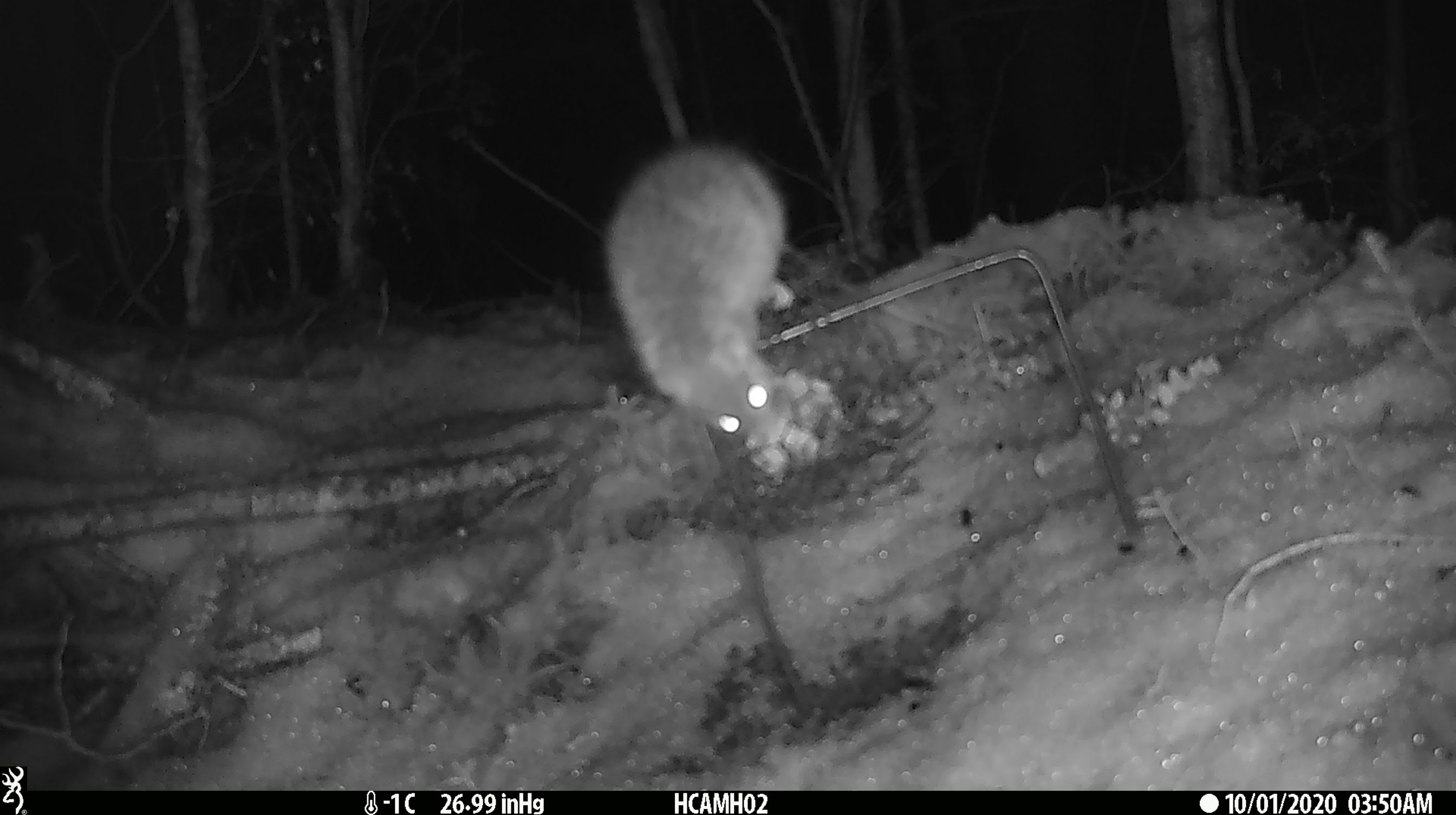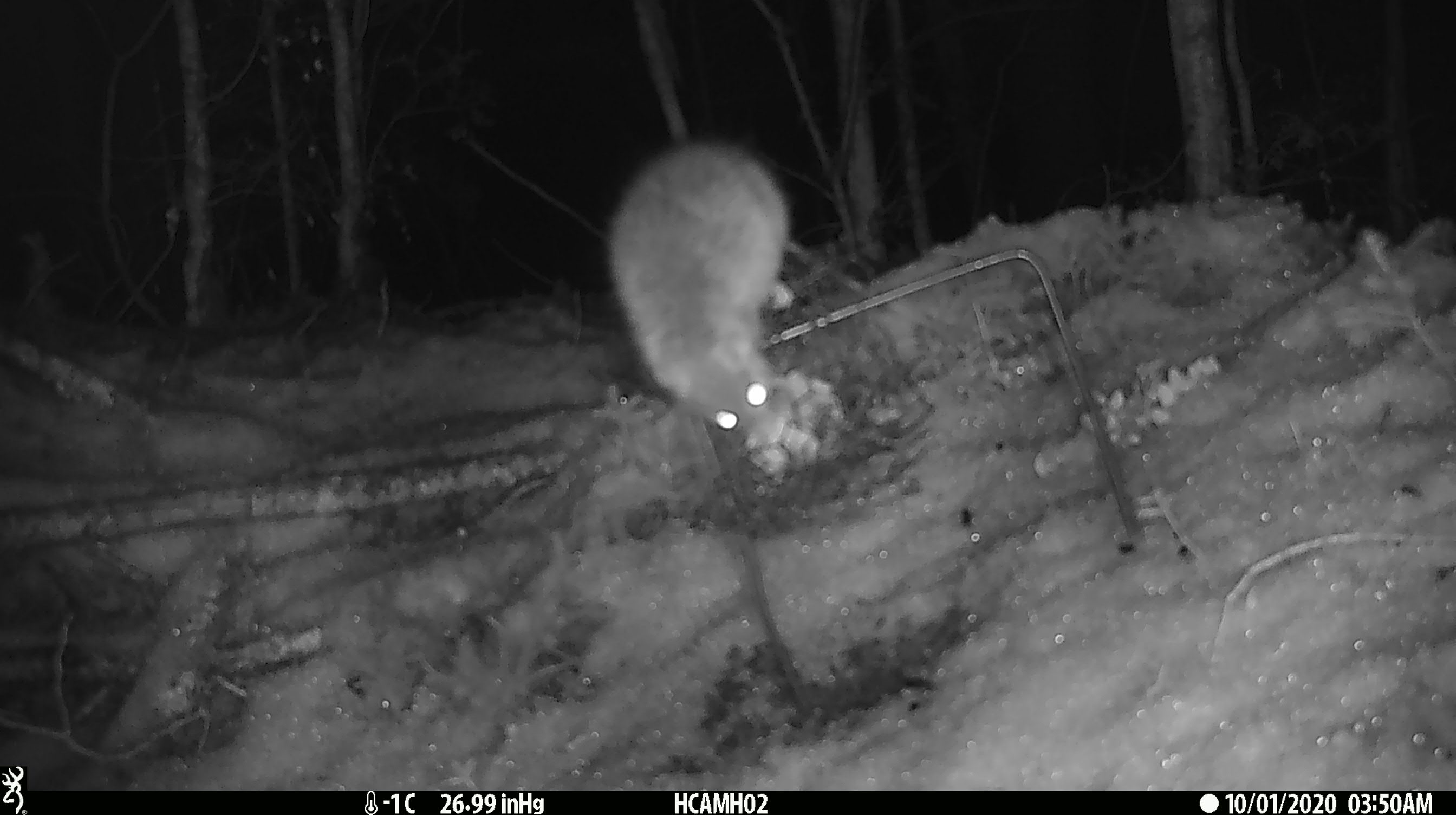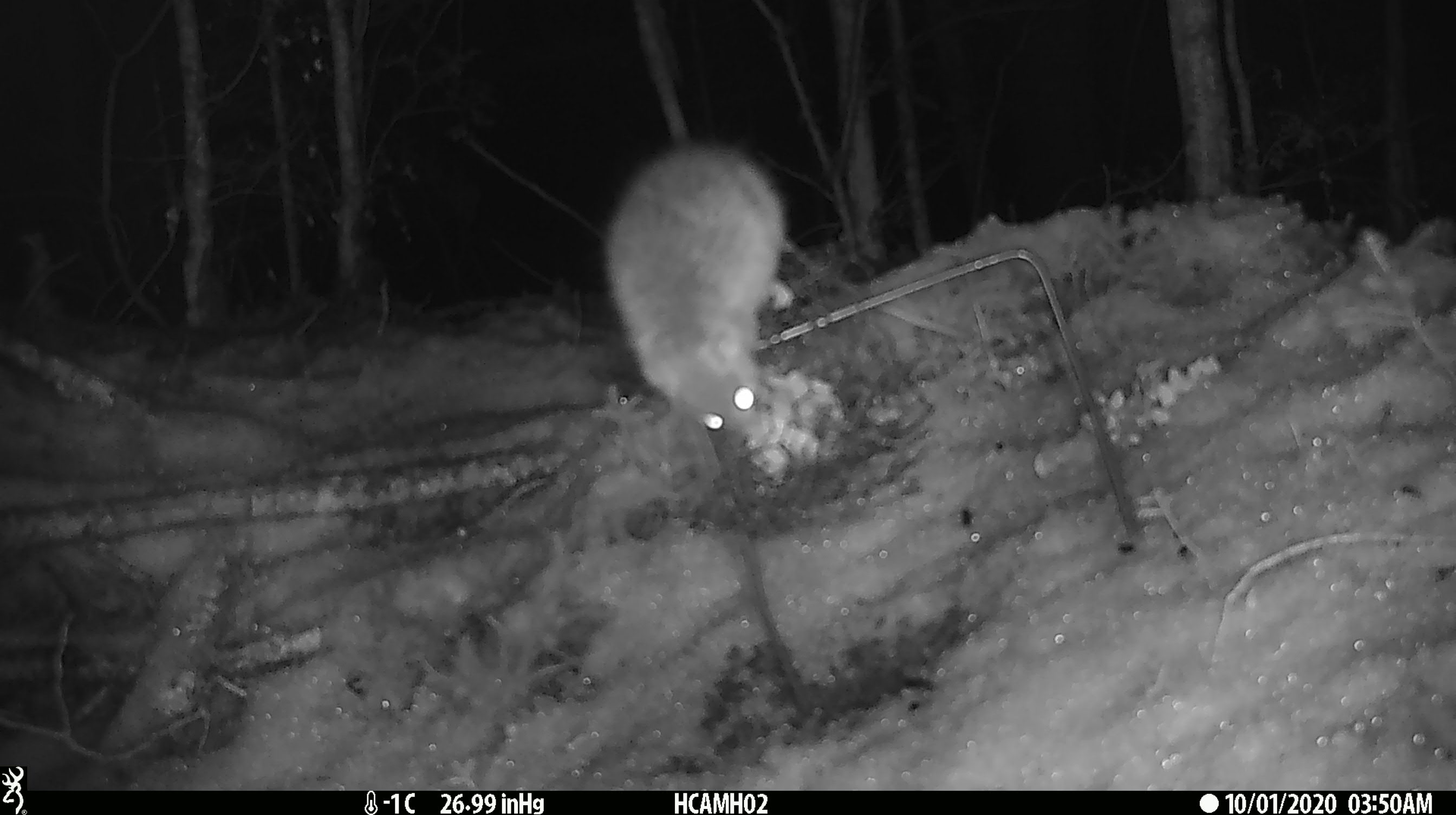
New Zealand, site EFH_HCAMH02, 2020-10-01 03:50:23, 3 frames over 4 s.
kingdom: Animalia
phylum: Chordata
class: Mammalia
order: Rodentia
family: Muridae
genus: Rattus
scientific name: Rattus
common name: rat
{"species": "rat (Rattus)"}